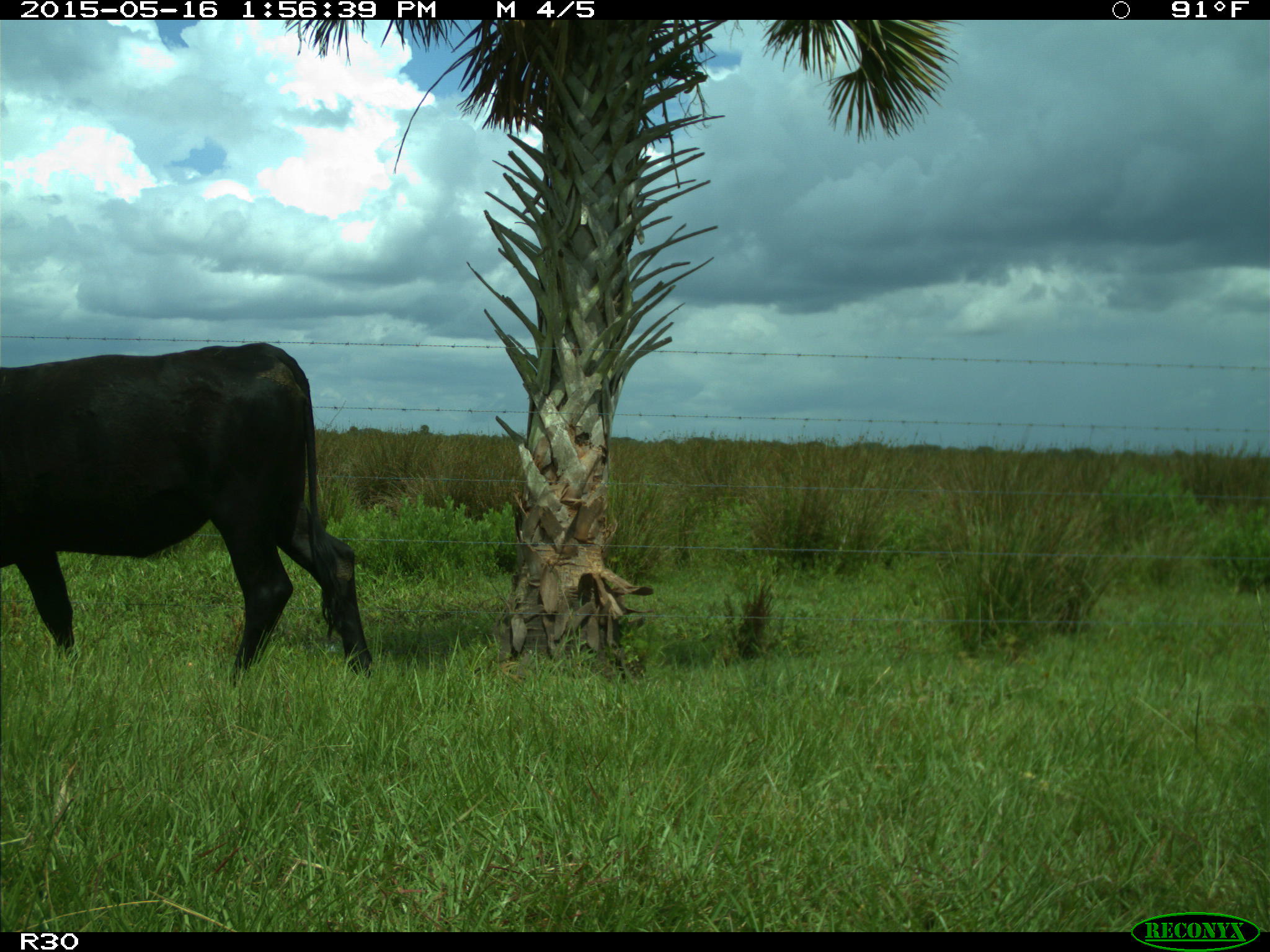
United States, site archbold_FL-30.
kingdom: Animalia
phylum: Chordata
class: Mammalia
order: Artiodactyla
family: Bovidae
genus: Bos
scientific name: Bos taurus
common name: domestic cow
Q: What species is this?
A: Bos taurus (domestic cow).